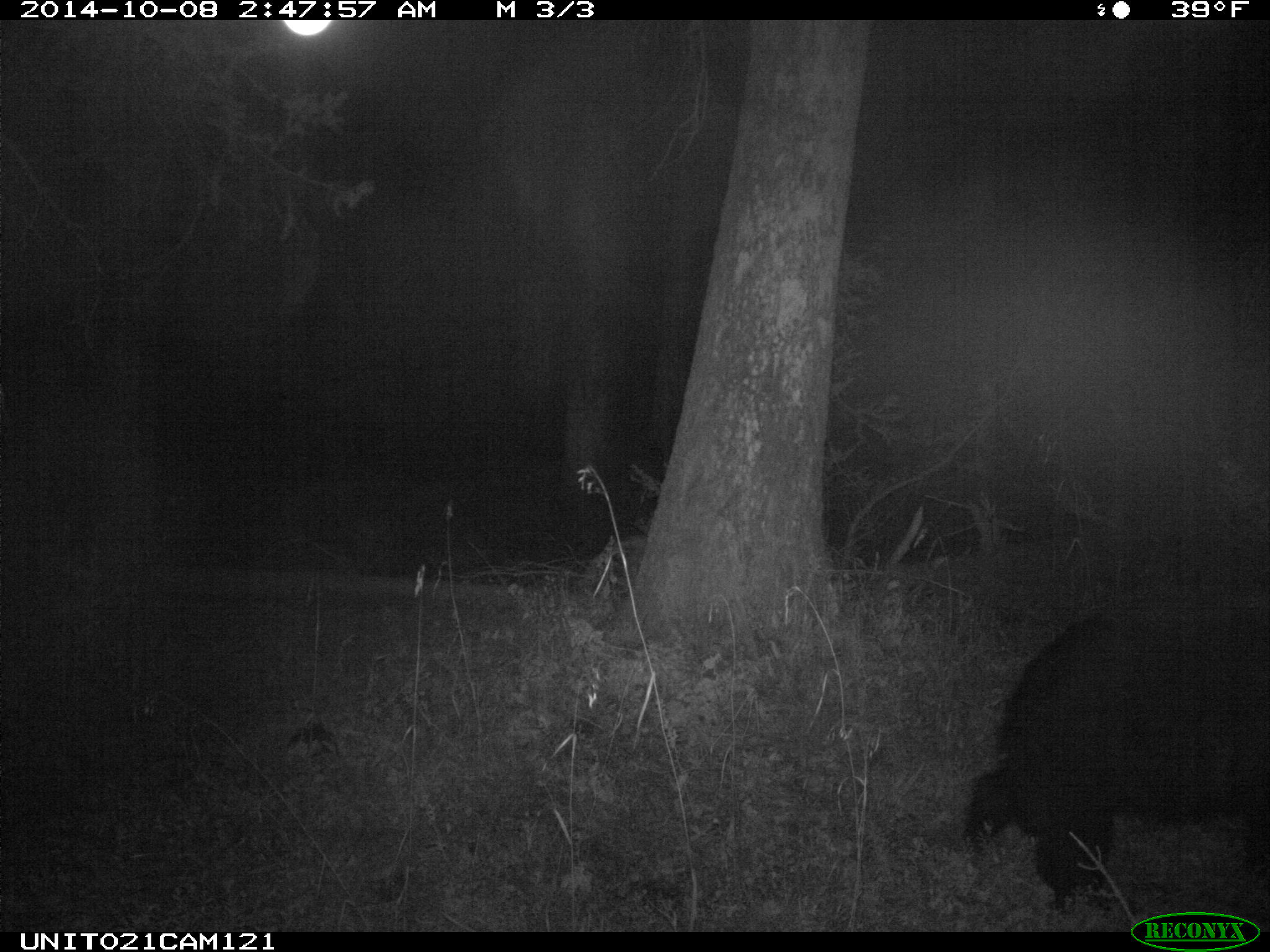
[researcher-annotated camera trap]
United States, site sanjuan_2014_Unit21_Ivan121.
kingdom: Animalia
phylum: Chordata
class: Mammalia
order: Carnivora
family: Ursidae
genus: Ursus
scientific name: Ursus americanus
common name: american black bear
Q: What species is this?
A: Ursus americanus (american black bear).